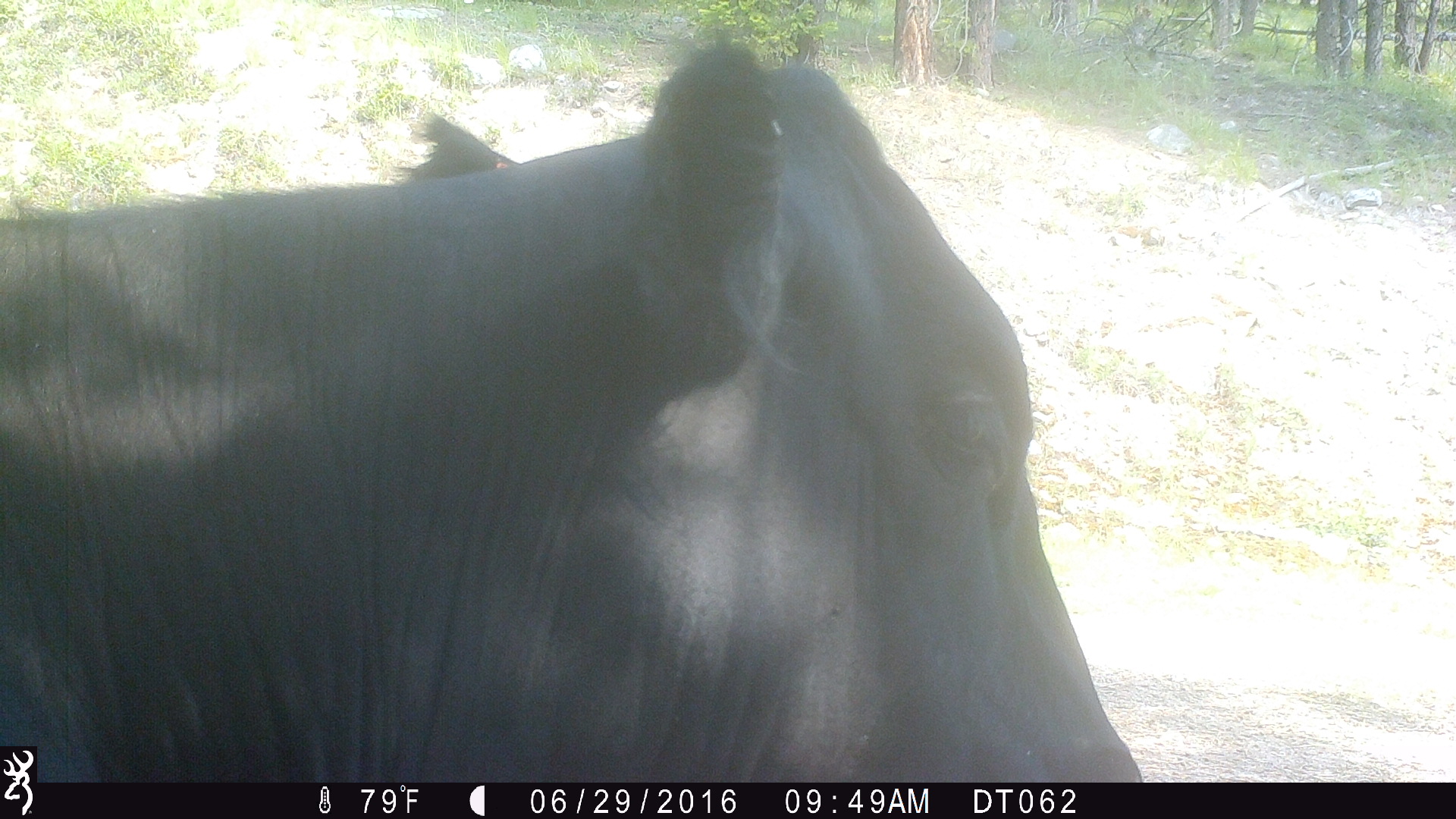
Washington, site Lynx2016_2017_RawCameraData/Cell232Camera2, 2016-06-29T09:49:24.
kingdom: Animalia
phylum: Chordata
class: Mammalia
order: Artiodactyla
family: Bovidae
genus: Bos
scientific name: Bos taurus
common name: domestic cattle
Domestic cattle (Bos taurus). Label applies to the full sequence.